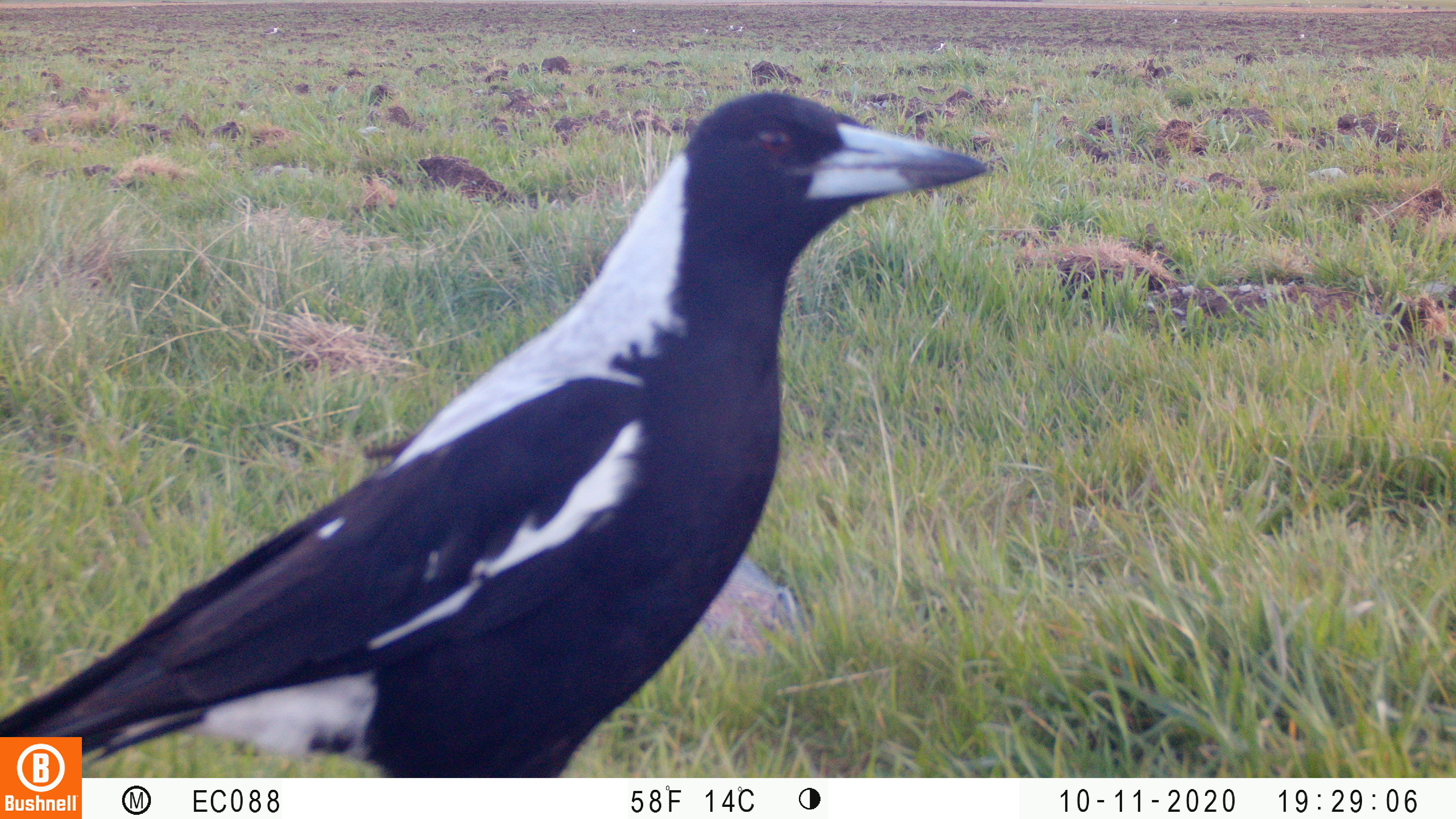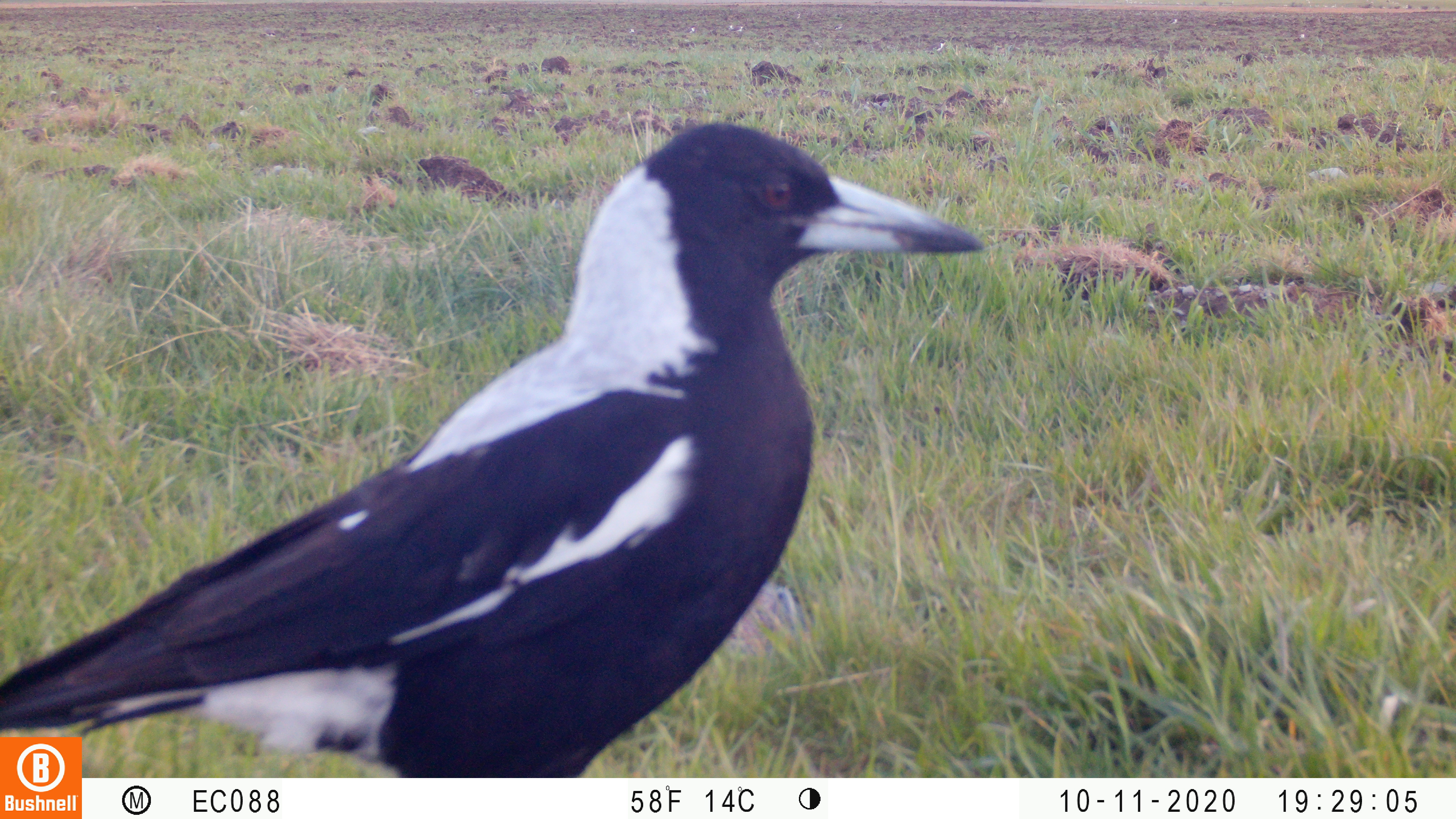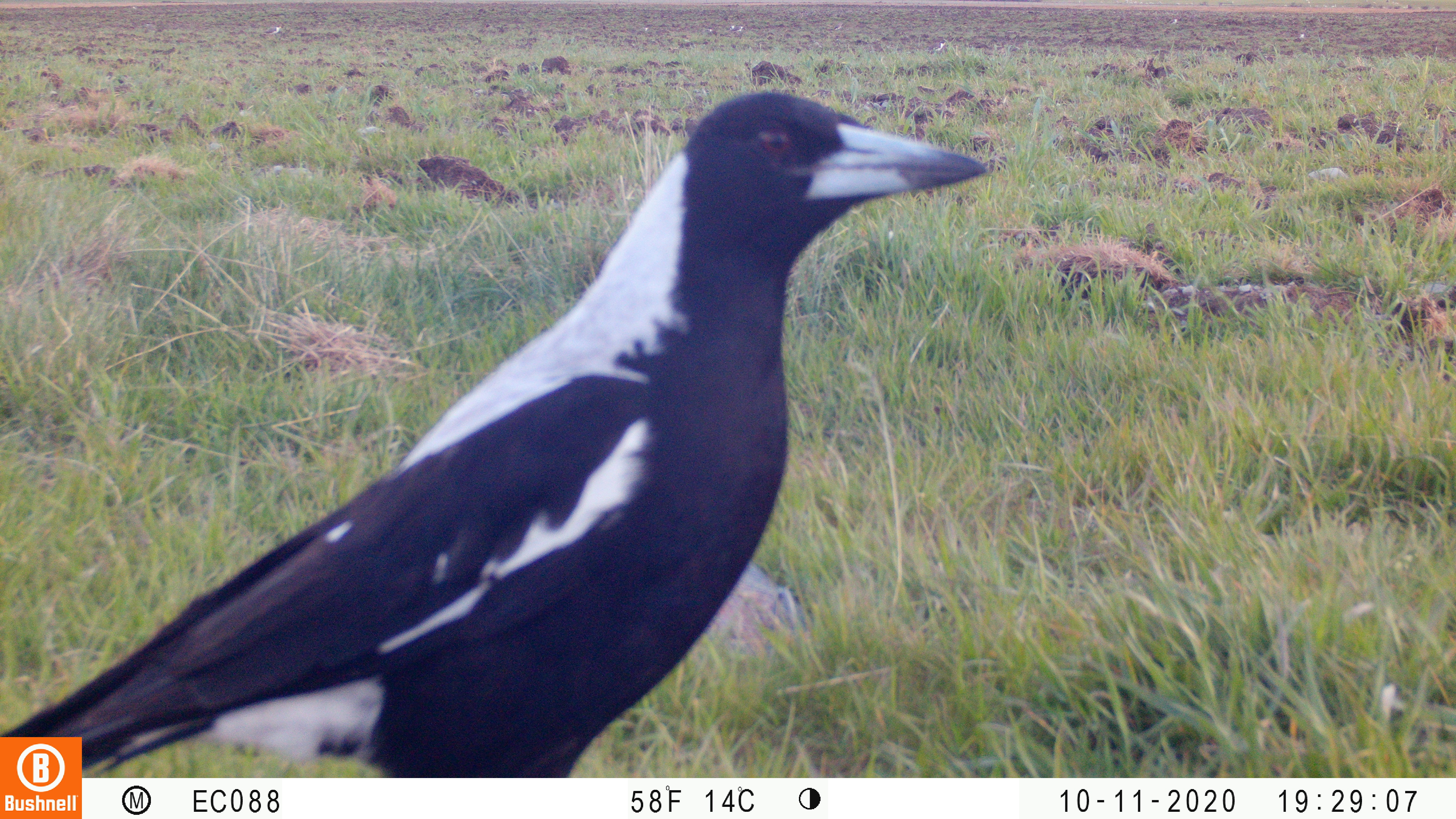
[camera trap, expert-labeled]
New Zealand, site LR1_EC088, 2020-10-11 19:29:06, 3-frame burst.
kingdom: Animalia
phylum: Chordata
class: Aves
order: Passeriformes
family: Artamidae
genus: Gymnorhina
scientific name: Gymnorhina tibicen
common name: australian magpie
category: magpie